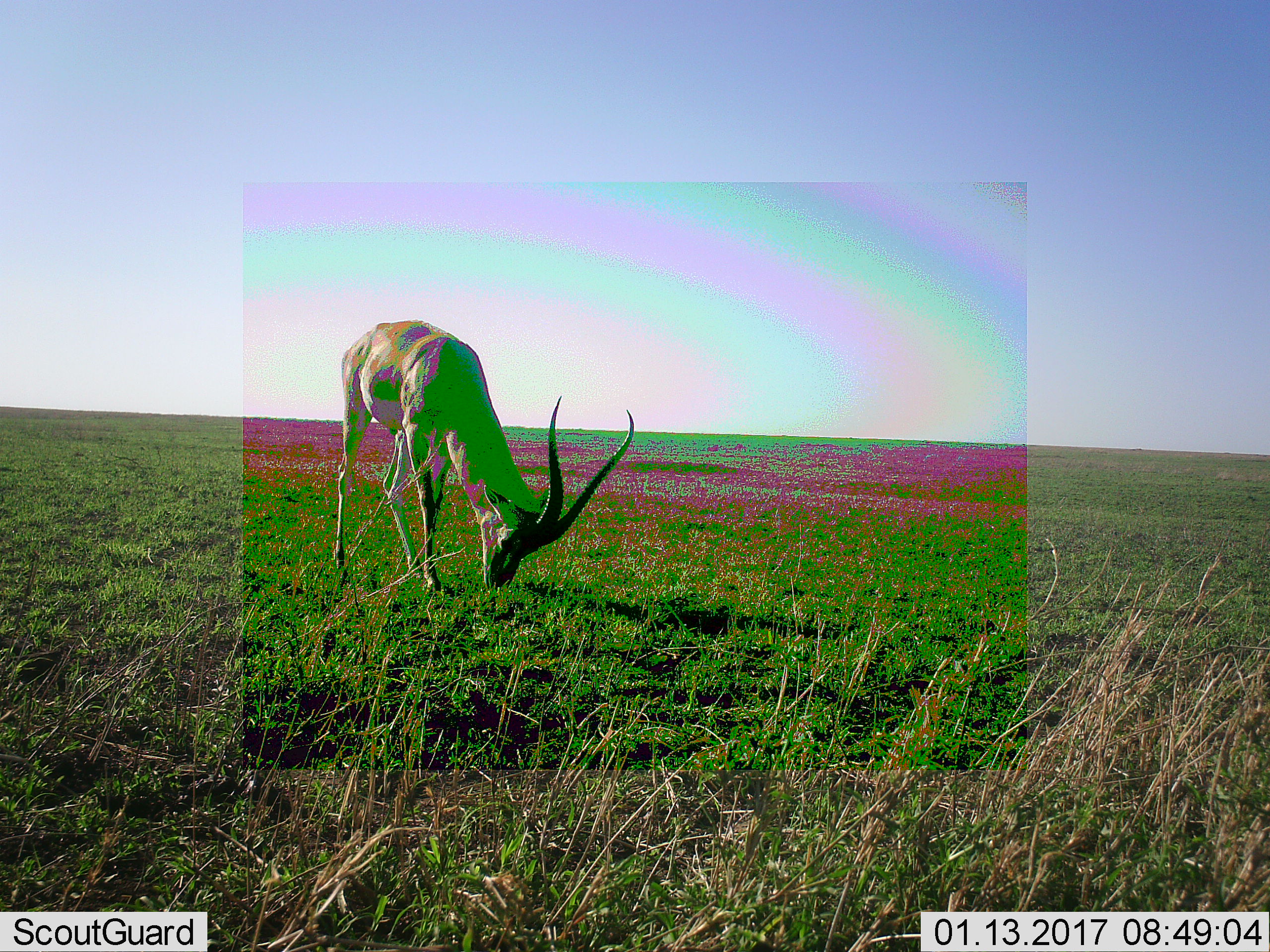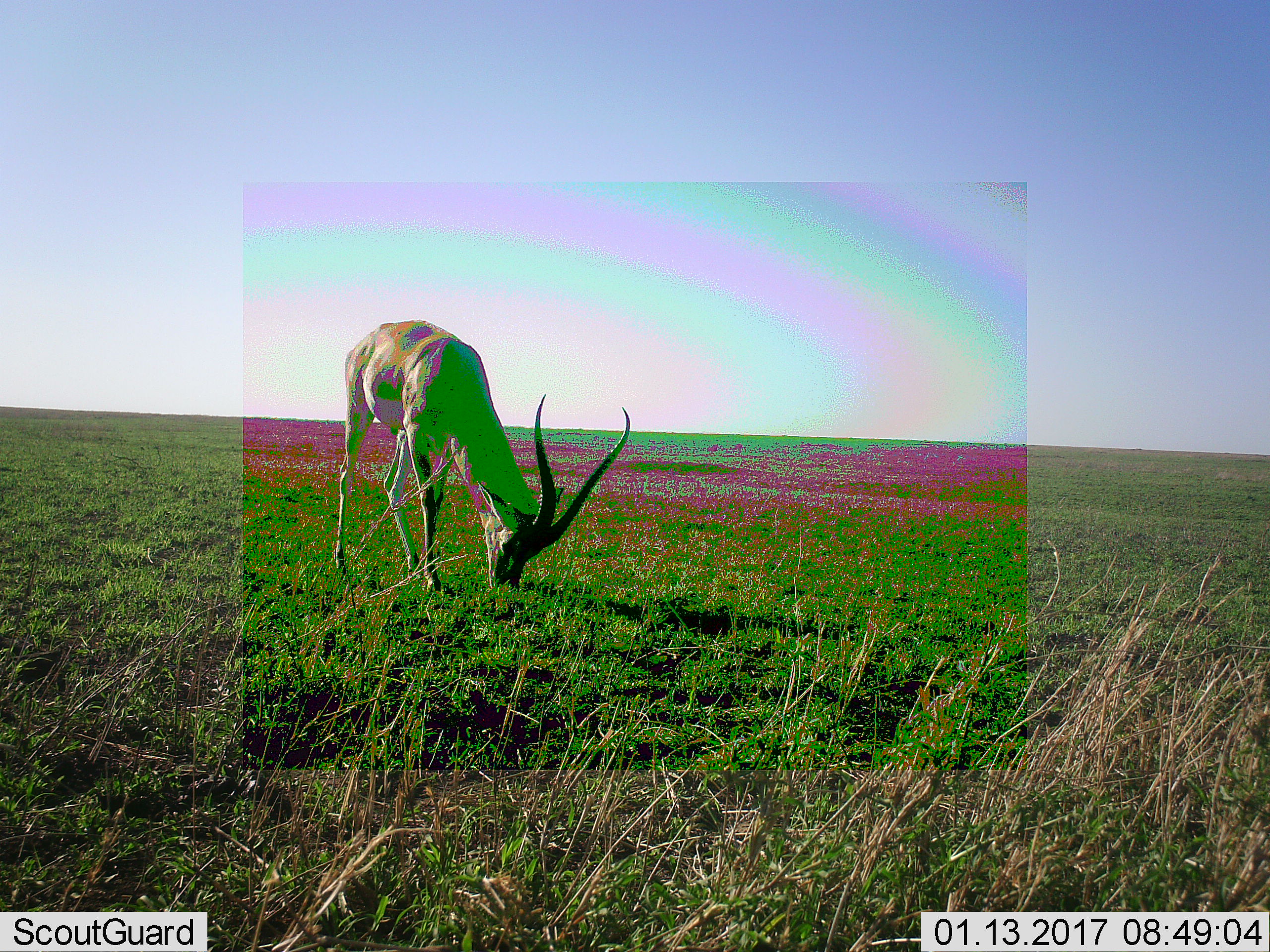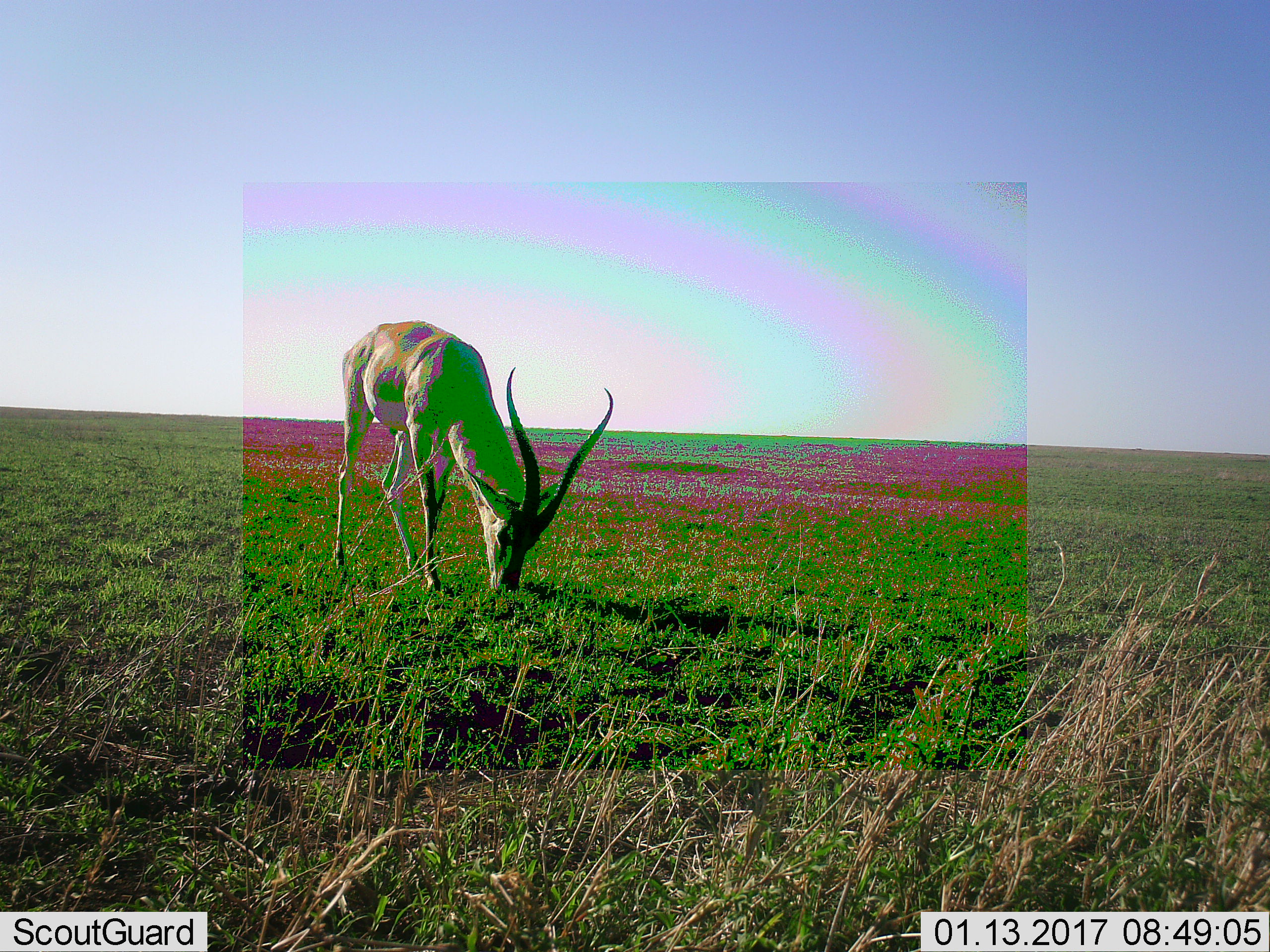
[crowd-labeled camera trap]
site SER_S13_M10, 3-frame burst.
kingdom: Animalia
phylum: Chordata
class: Mammalia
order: Artiodactyla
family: Bovidae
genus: Nanger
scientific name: Nanger granti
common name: grant's gazelle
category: gazellegrants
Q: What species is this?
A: Gazellegrants (grant's gazelle) (Nanger granti).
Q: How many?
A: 1.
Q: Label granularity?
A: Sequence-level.